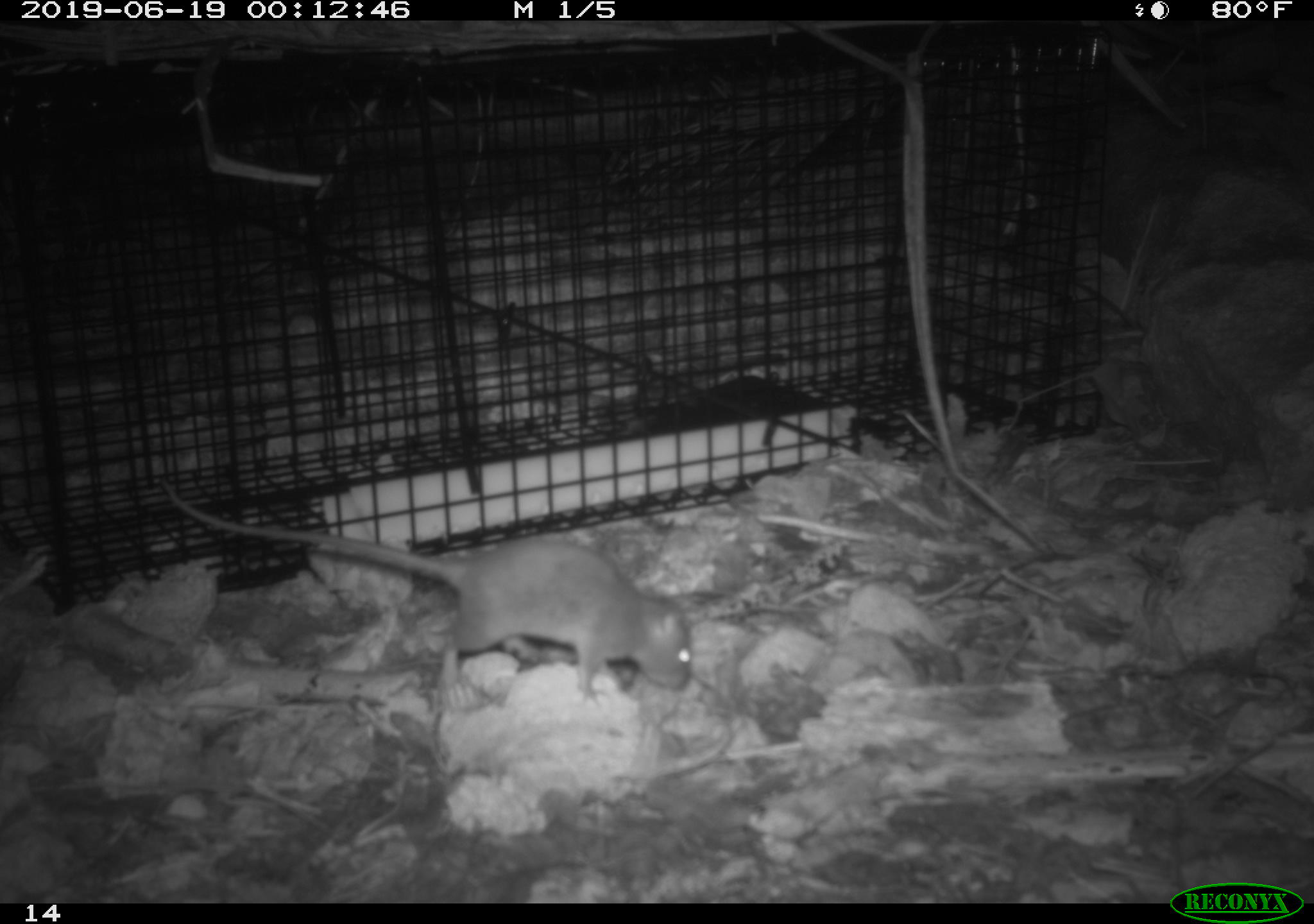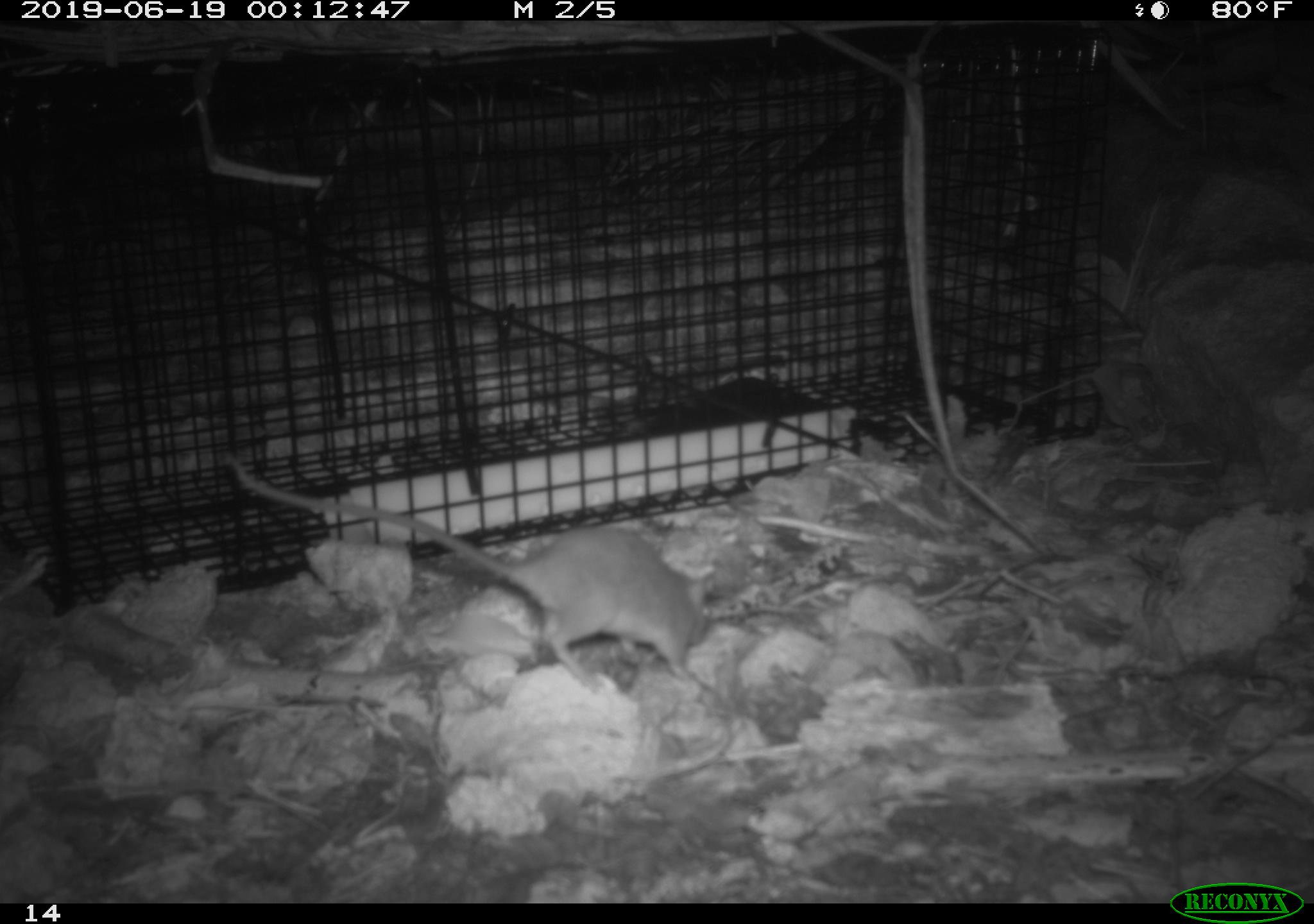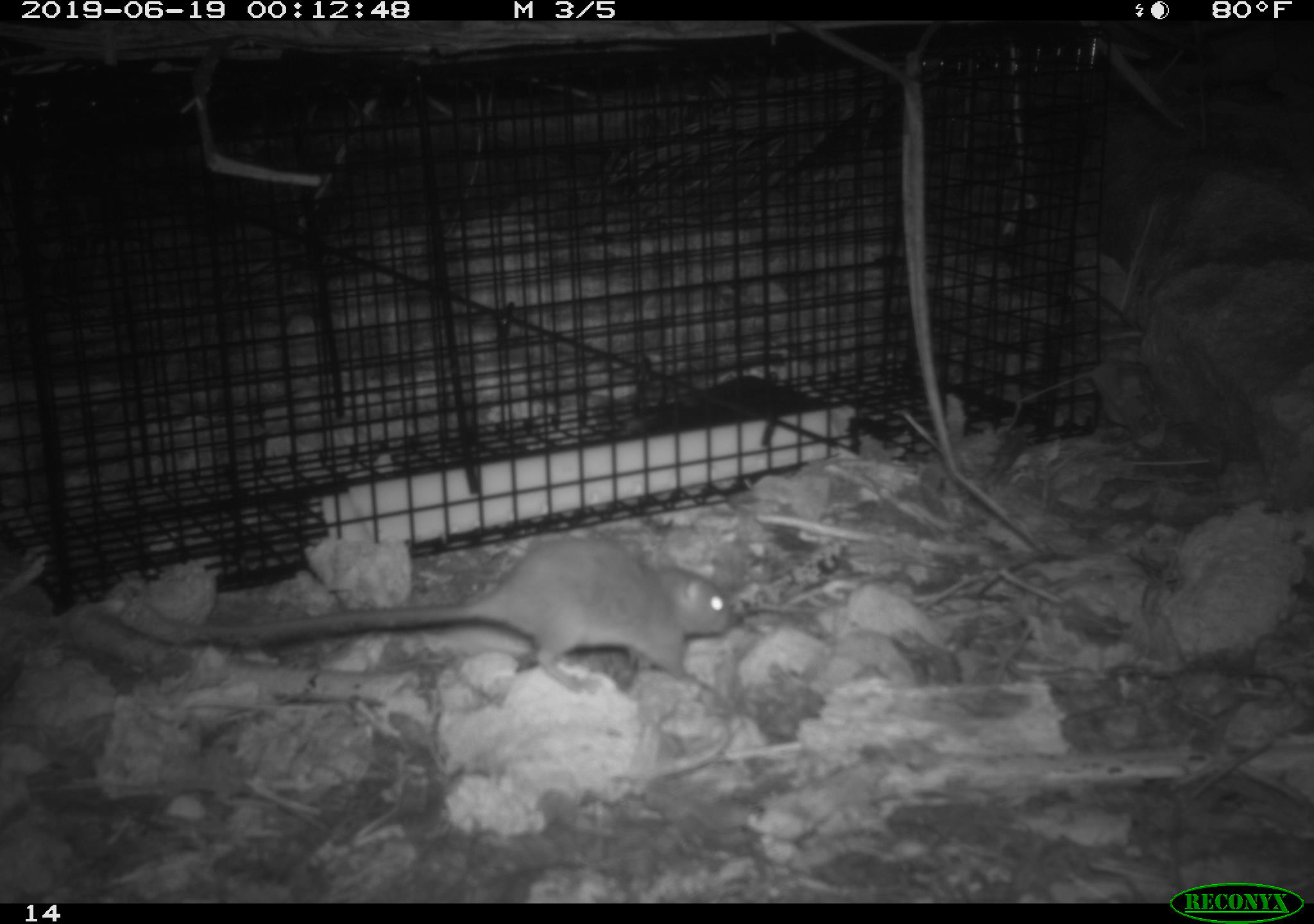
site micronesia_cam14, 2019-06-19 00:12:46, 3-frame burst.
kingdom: Animalia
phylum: Chordata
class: Mammalia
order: Rodentia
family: Muridae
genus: Rattus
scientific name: Rattus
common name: rat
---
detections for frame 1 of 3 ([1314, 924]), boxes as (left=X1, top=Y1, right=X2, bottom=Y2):
rat: (left=170, top=480, right=699, bottom=717)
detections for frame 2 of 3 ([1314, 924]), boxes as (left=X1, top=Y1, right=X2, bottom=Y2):
rat: (left=236, top=459, right=722, bottom=686)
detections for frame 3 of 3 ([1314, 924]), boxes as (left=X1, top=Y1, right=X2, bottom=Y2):
rat: (left=183, top=534, right=746, bottom=700)